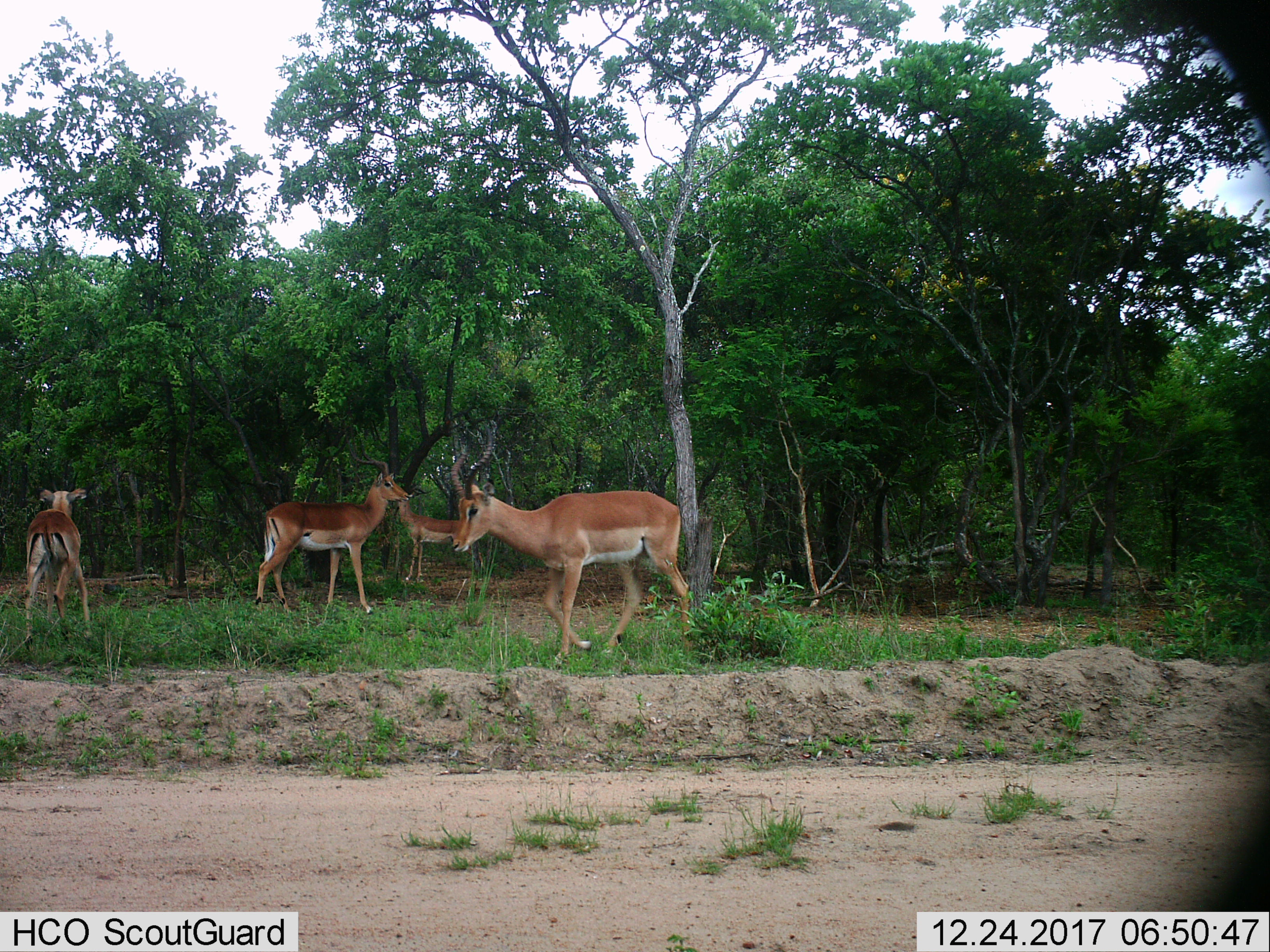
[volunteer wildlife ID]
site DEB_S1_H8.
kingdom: Animalia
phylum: Chordata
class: Mammalia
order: Artiodactyla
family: Bovidae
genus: Aepyceros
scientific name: Aepyceros melampus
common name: impala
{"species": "impala (Aepyceros melampus)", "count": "4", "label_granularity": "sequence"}